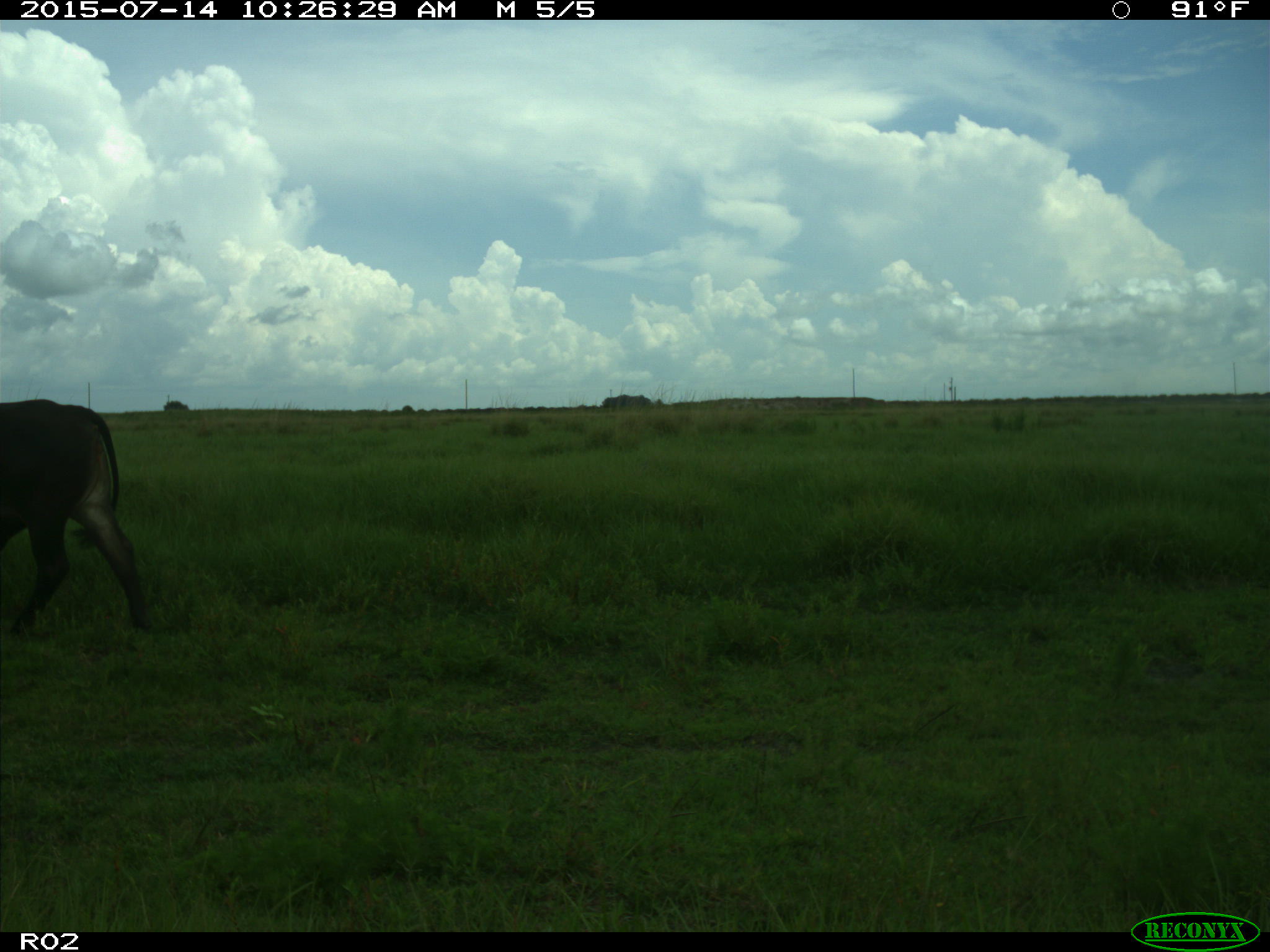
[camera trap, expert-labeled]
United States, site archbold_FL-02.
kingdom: Animalia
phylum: Chordata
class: Mammalia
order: Artiodactyla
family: Bovidae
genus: Bos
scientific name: Bos taurus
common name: domestic cow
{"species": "Bos taurus (domestic cow)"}